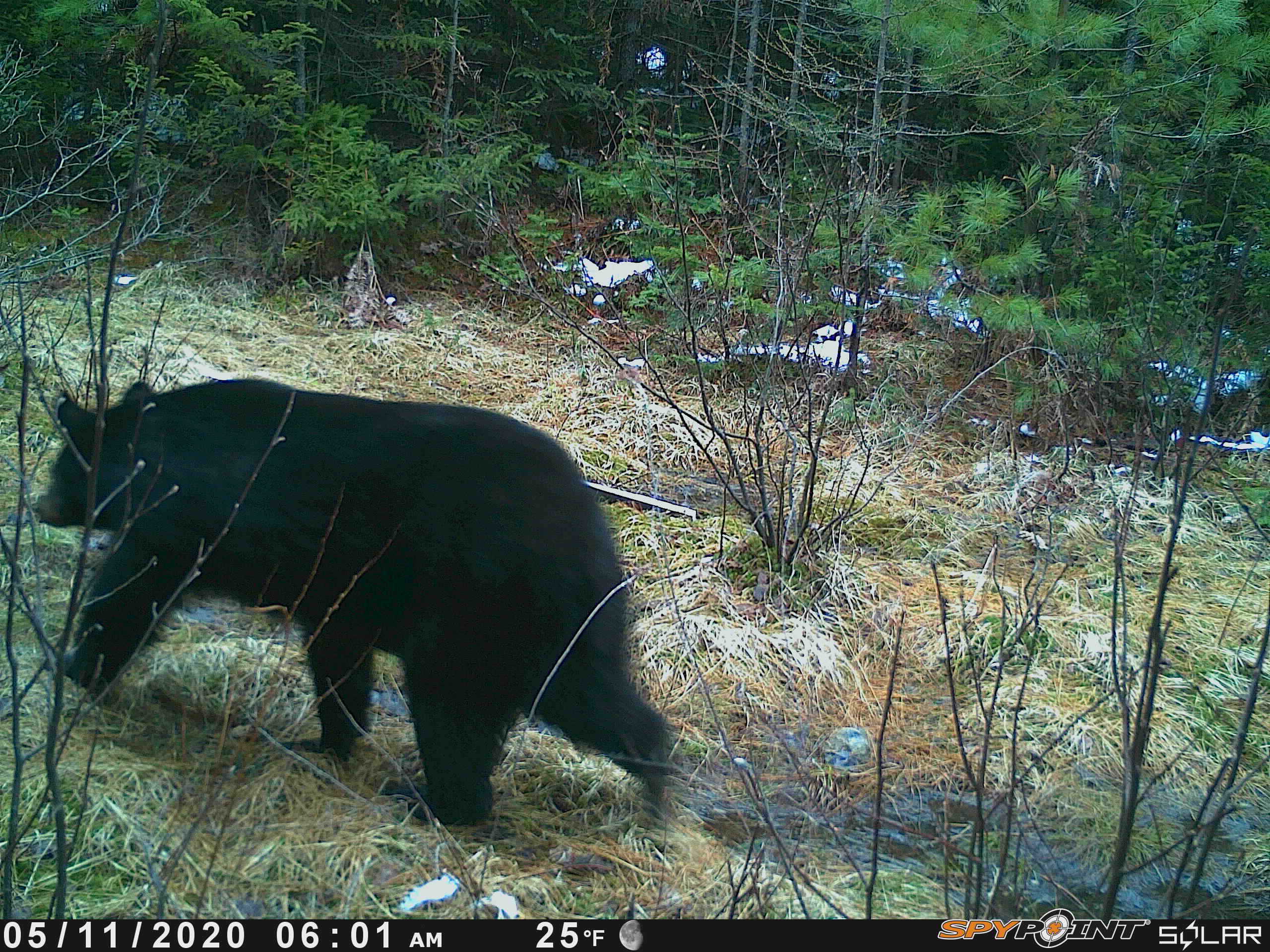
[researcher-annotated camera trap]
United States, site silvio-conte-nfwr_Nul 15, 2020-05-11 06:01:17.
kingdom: Animalia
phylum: Chordata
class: Mammalia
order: Carnivora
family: Ursidae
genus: Ursus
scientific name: Ursus americanus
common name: black bear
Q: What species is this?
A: Black bear (Ursus americanus).